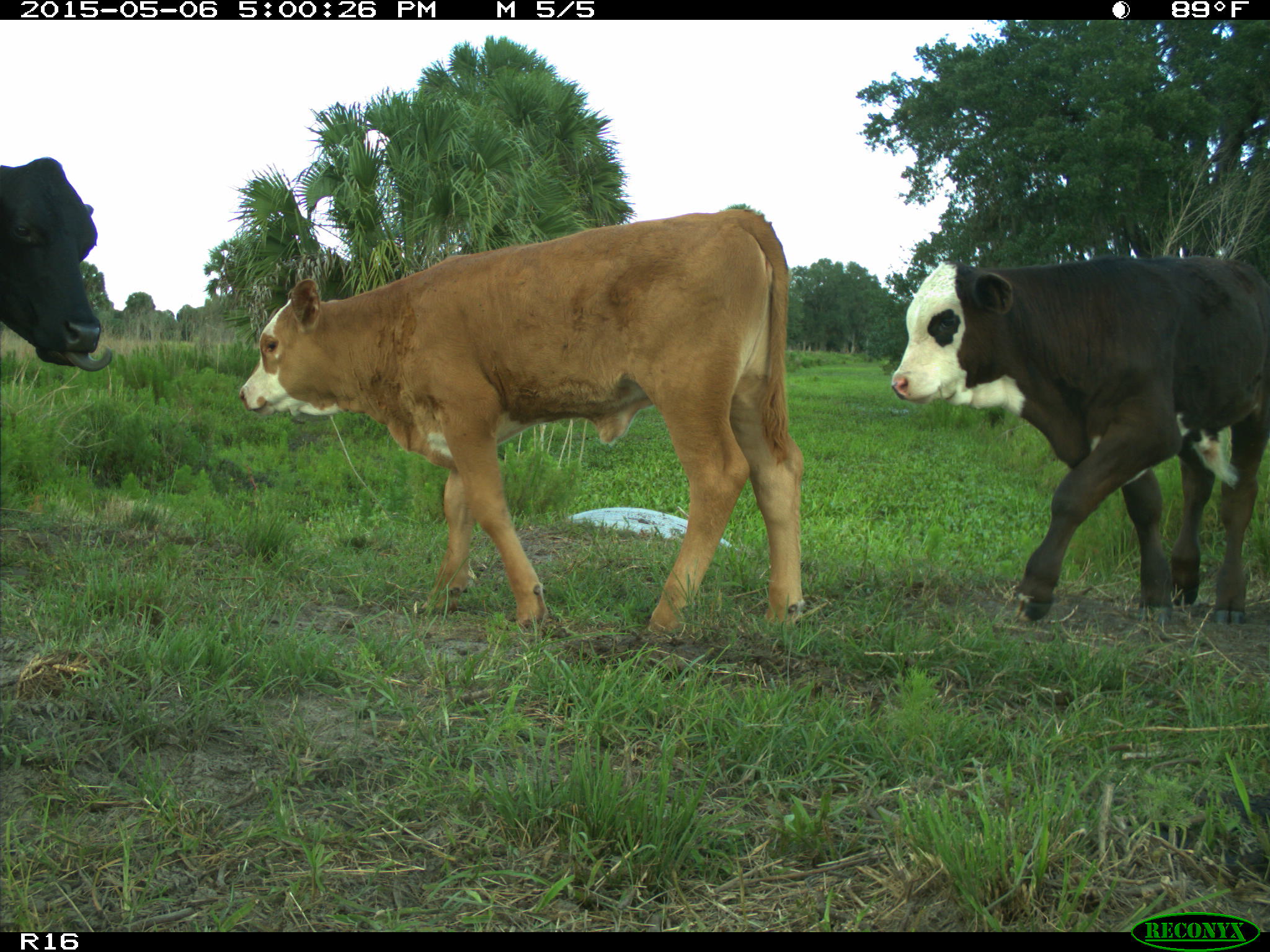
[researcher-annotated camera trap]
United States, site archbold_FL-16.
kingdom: Animalia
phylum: Chordata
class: Mammalia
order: Artiodactyla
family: Bovidae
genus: Bos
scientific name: Bos taurus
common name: domestic cow